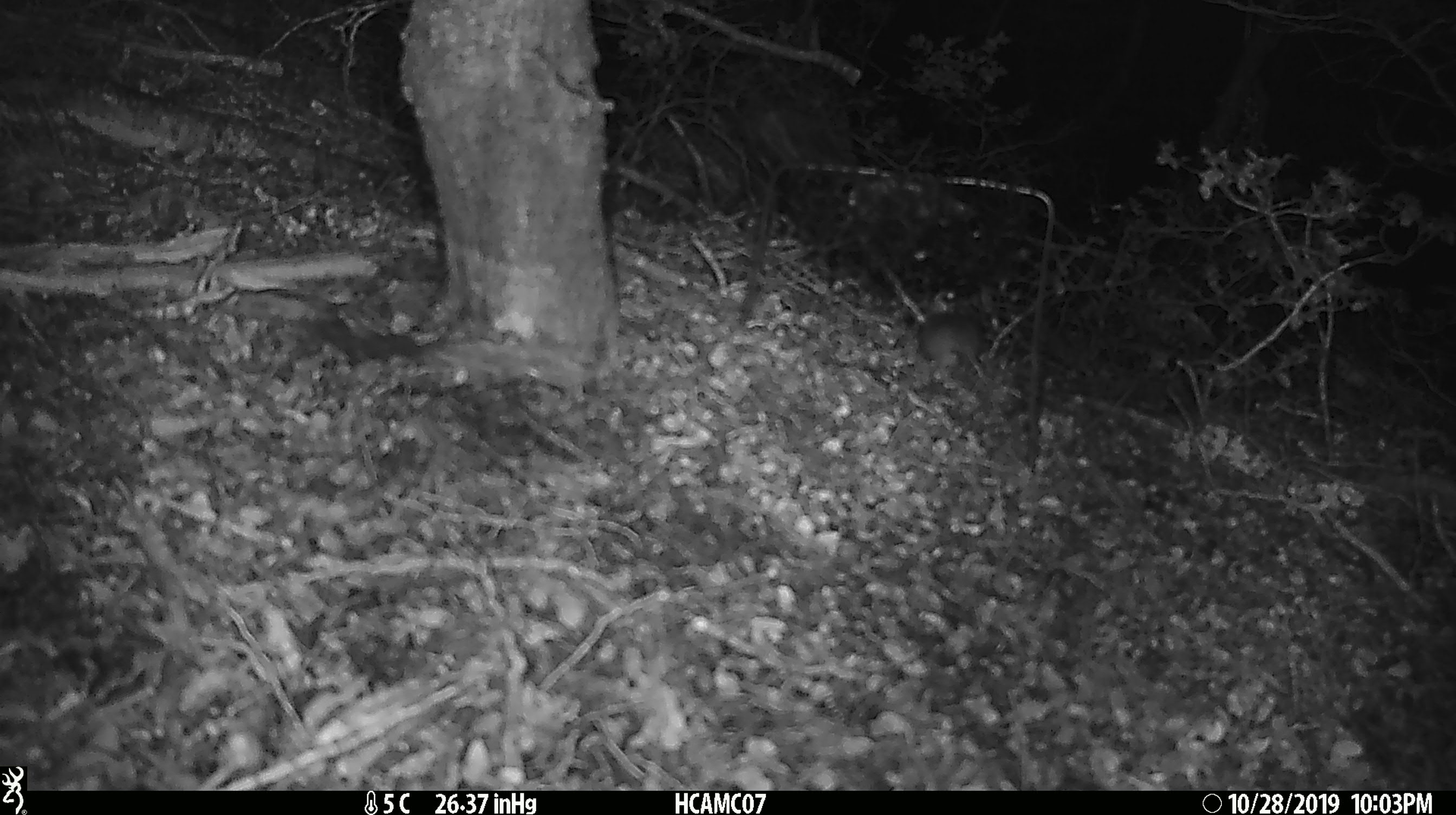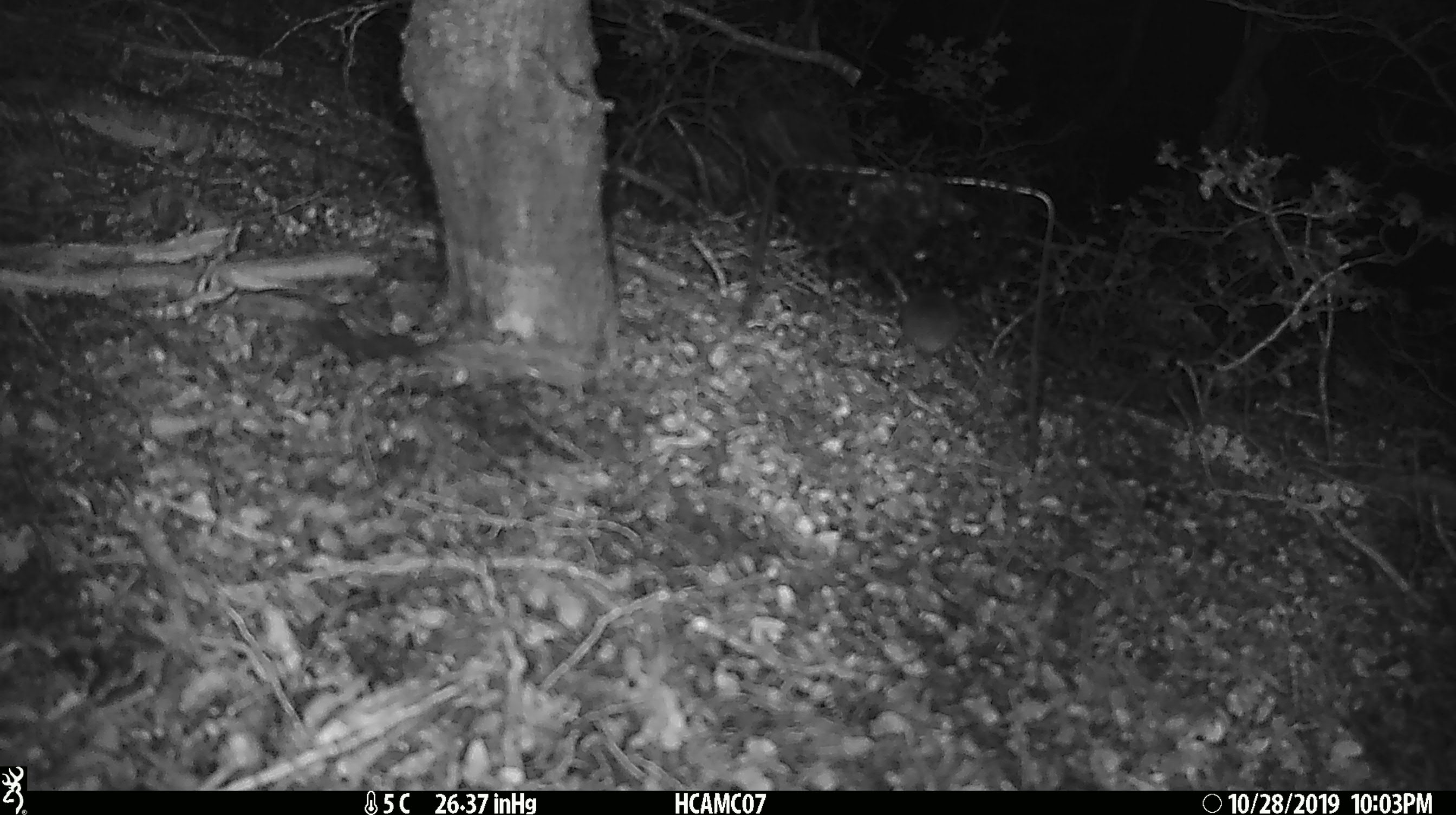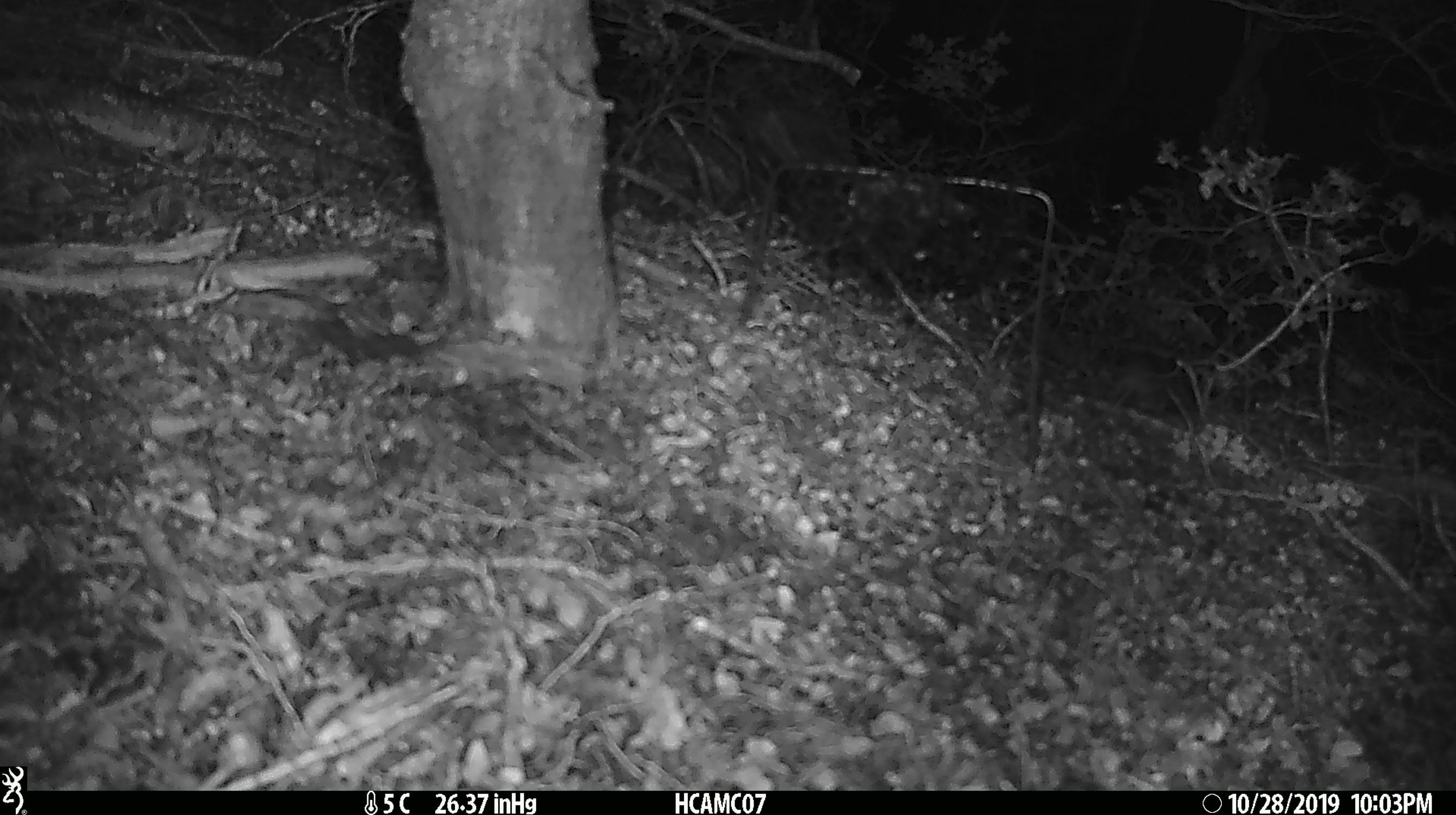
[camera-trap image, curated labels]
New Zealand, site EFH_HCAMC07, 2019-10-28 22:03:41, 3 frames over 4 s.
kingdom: Animalia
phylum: Chordata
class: Mammalia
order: Rodentia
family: Muridae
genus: Mus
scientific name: Mus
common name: mouse